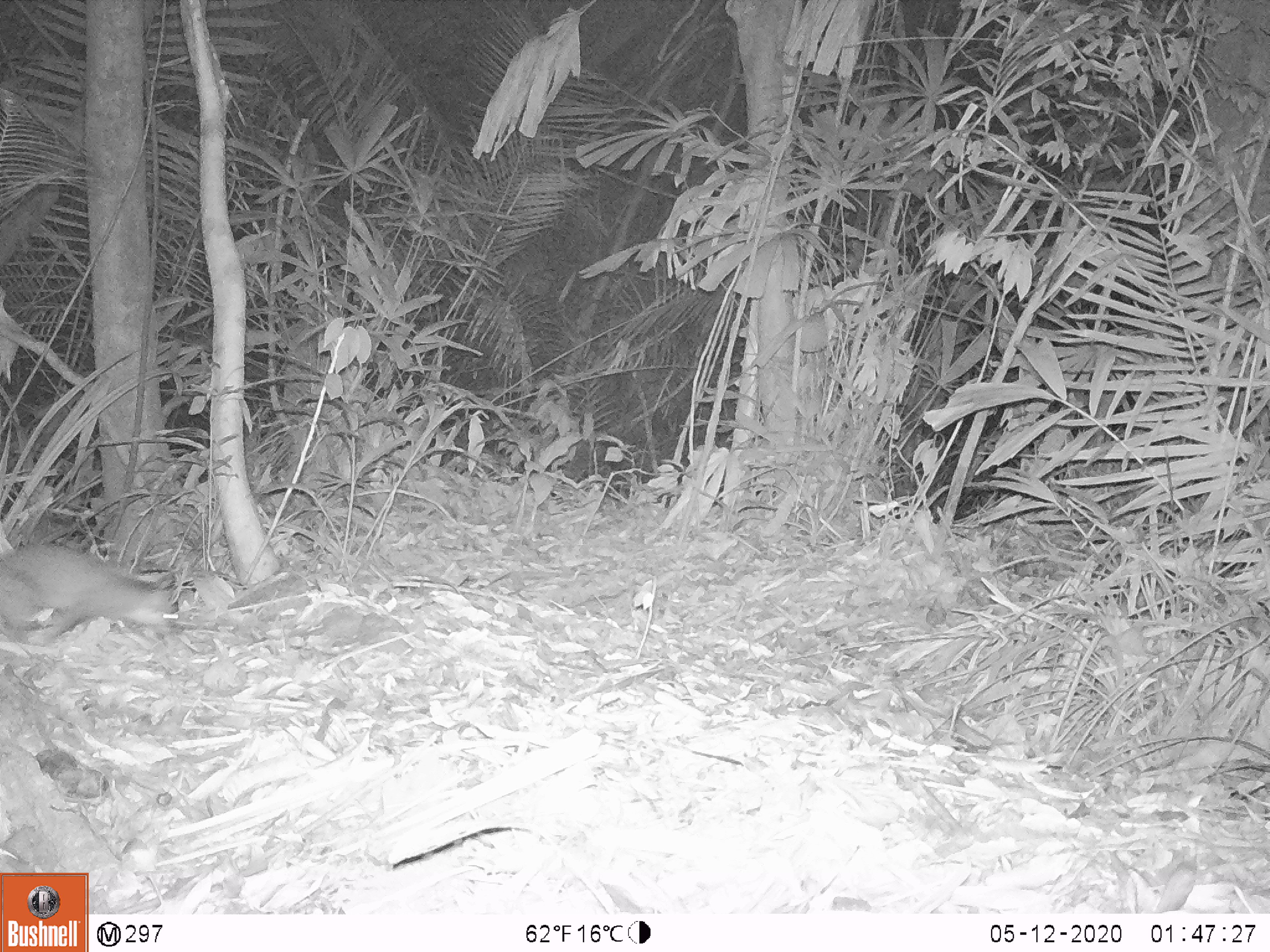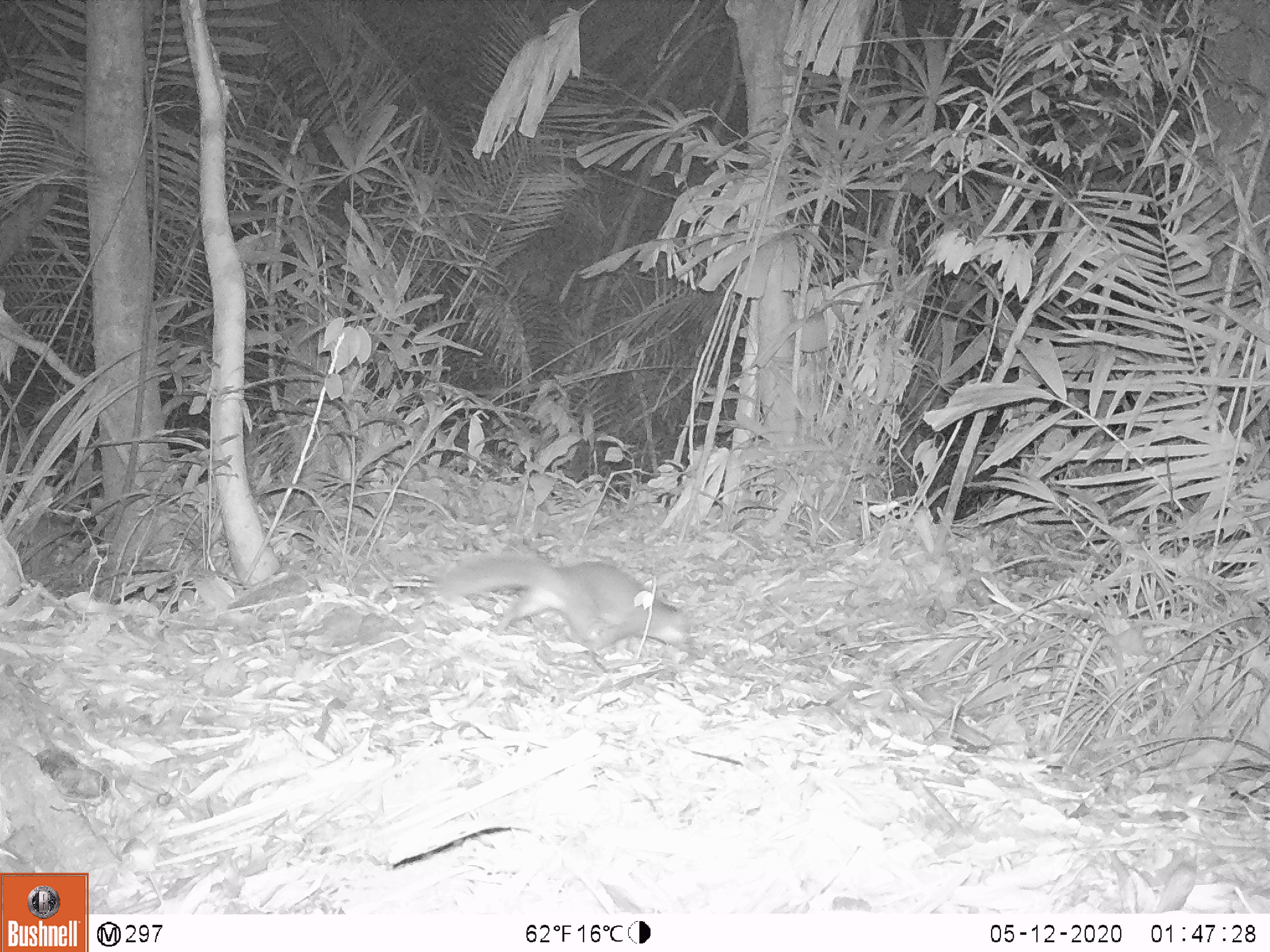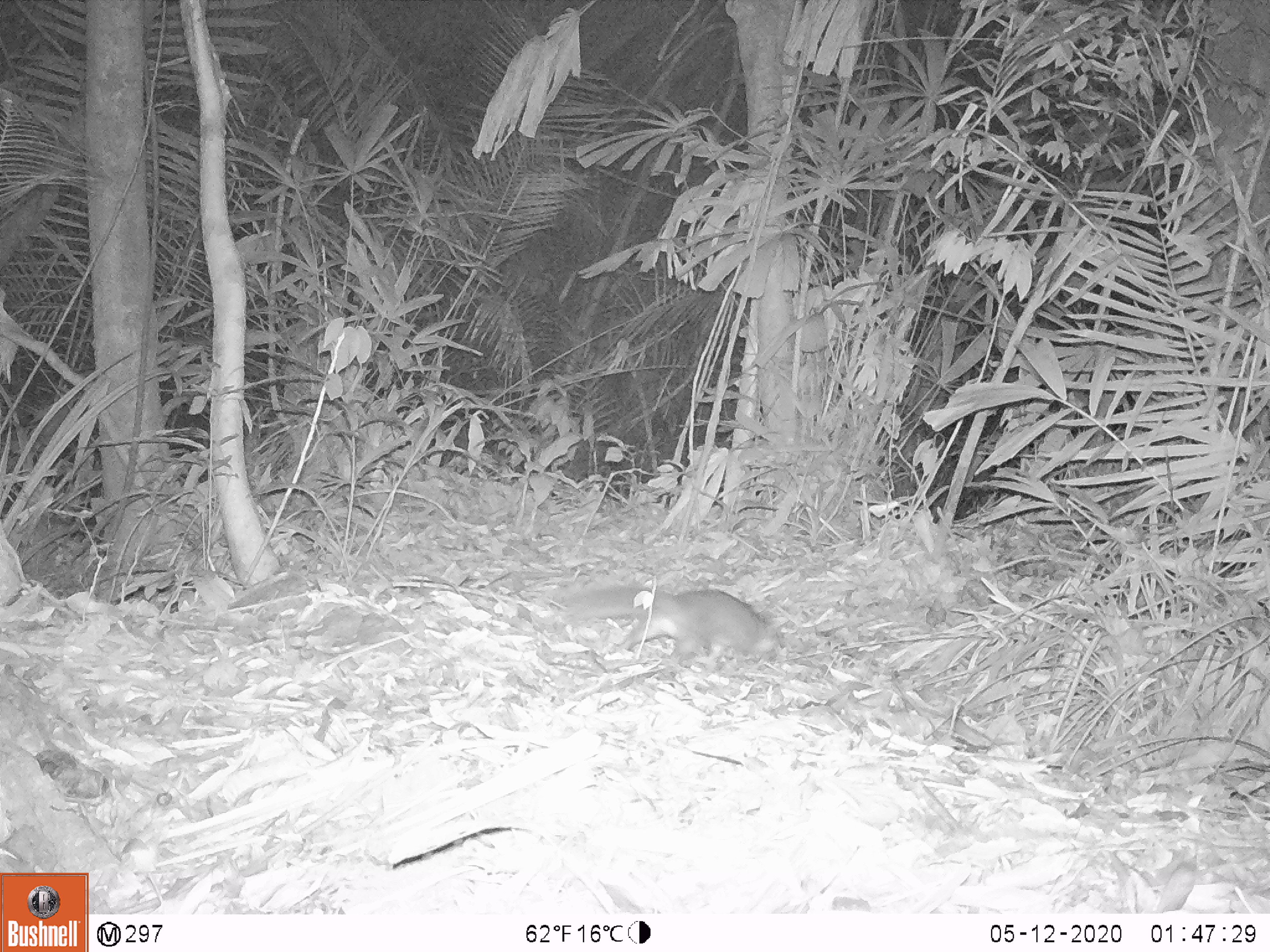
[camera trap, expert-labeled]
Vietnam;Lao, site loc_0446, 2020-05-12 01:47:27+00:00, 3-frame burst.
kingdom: Animalia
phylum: Chordata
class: Mammalia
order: Carnivora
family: Mustelidae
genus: Melogale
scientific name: Melogale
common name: ferret badger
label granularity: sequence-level